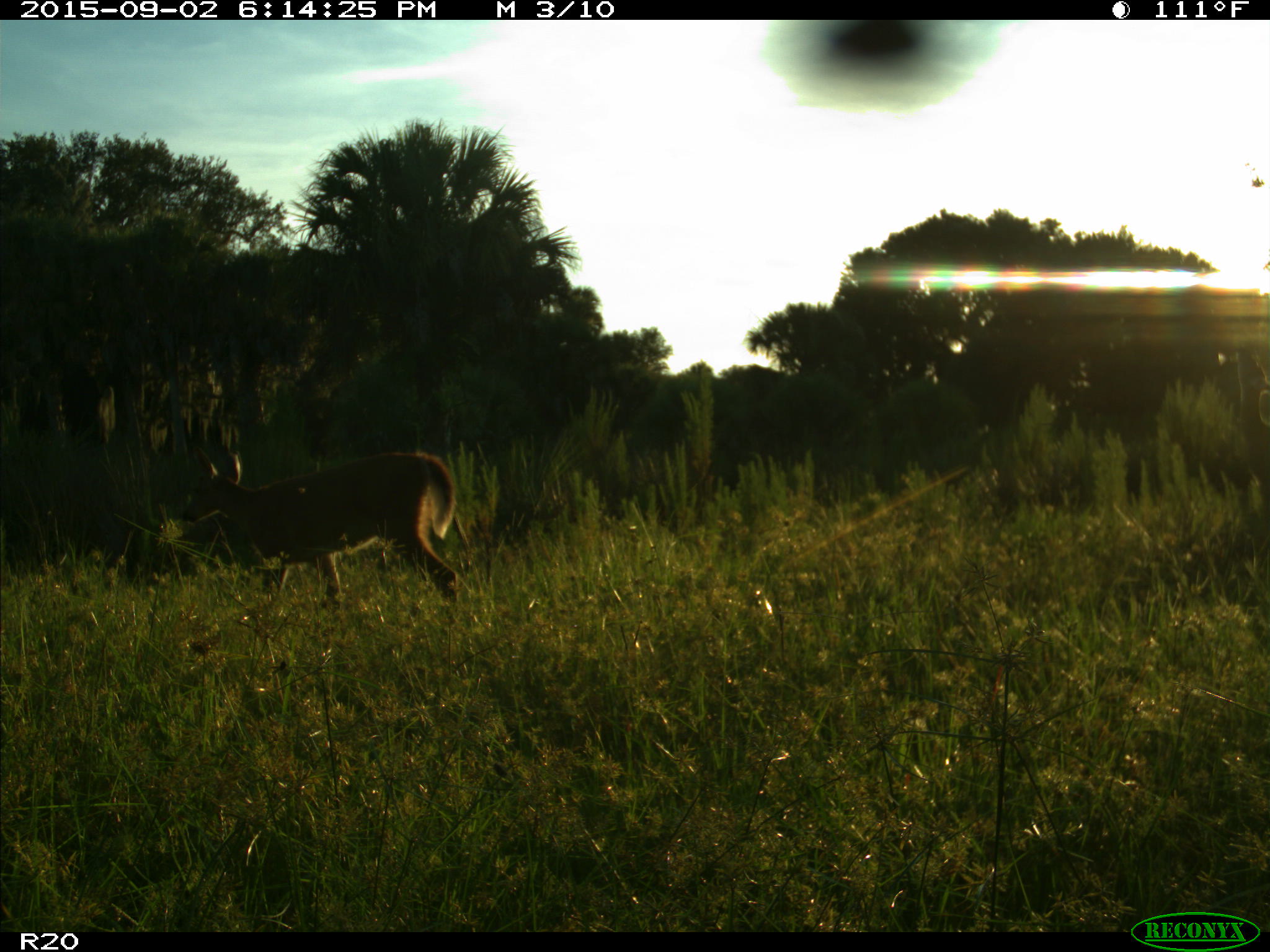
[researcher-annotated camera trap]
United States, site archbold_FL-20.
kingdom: Animalia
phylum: Chordata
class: Mammalia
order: Artiodactyla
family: Cervidae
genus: Odocoileus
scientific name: Odocoileus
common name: deer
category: unidentified deer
Unidentified deer (deer) (Odocoileus).